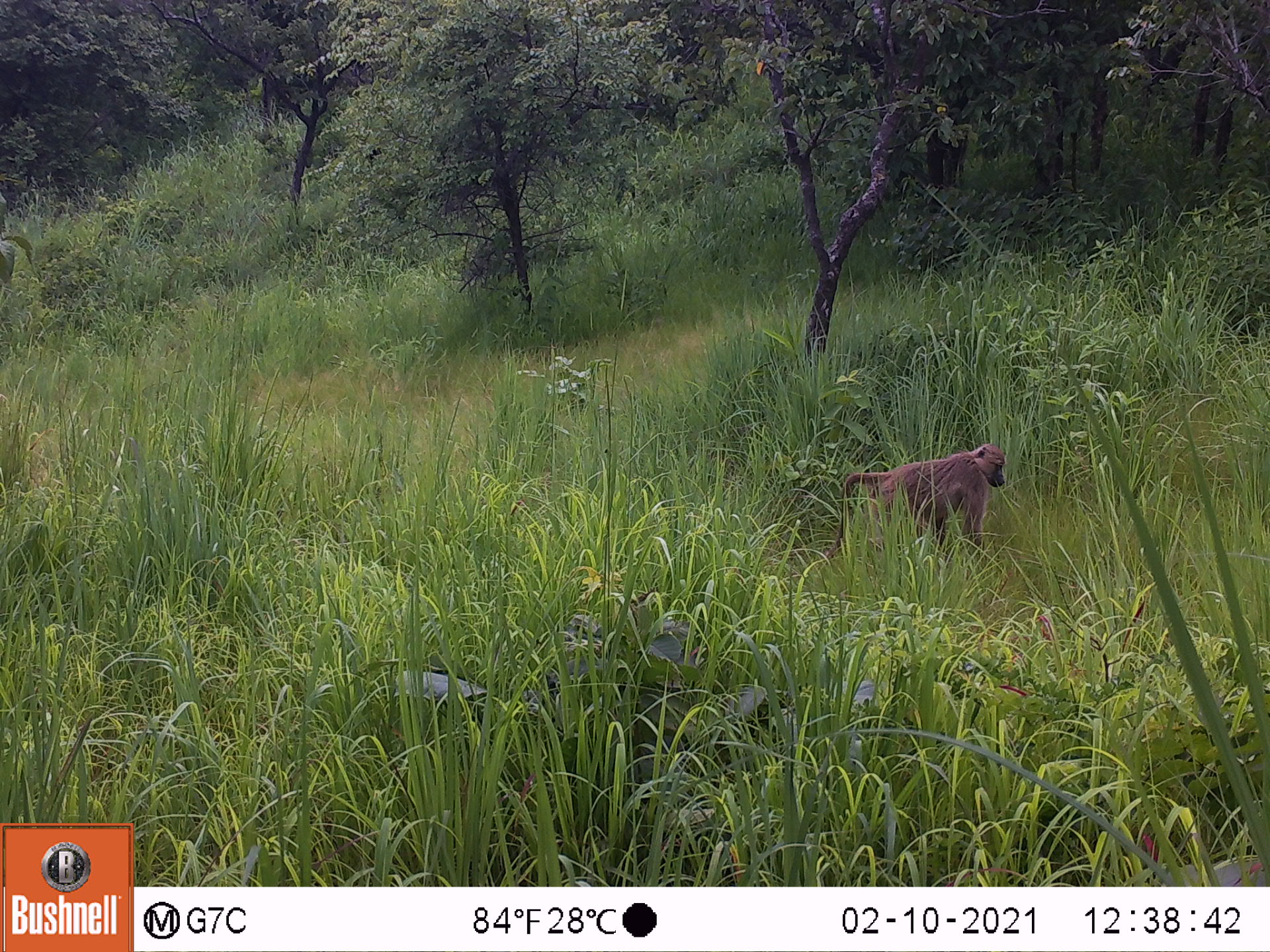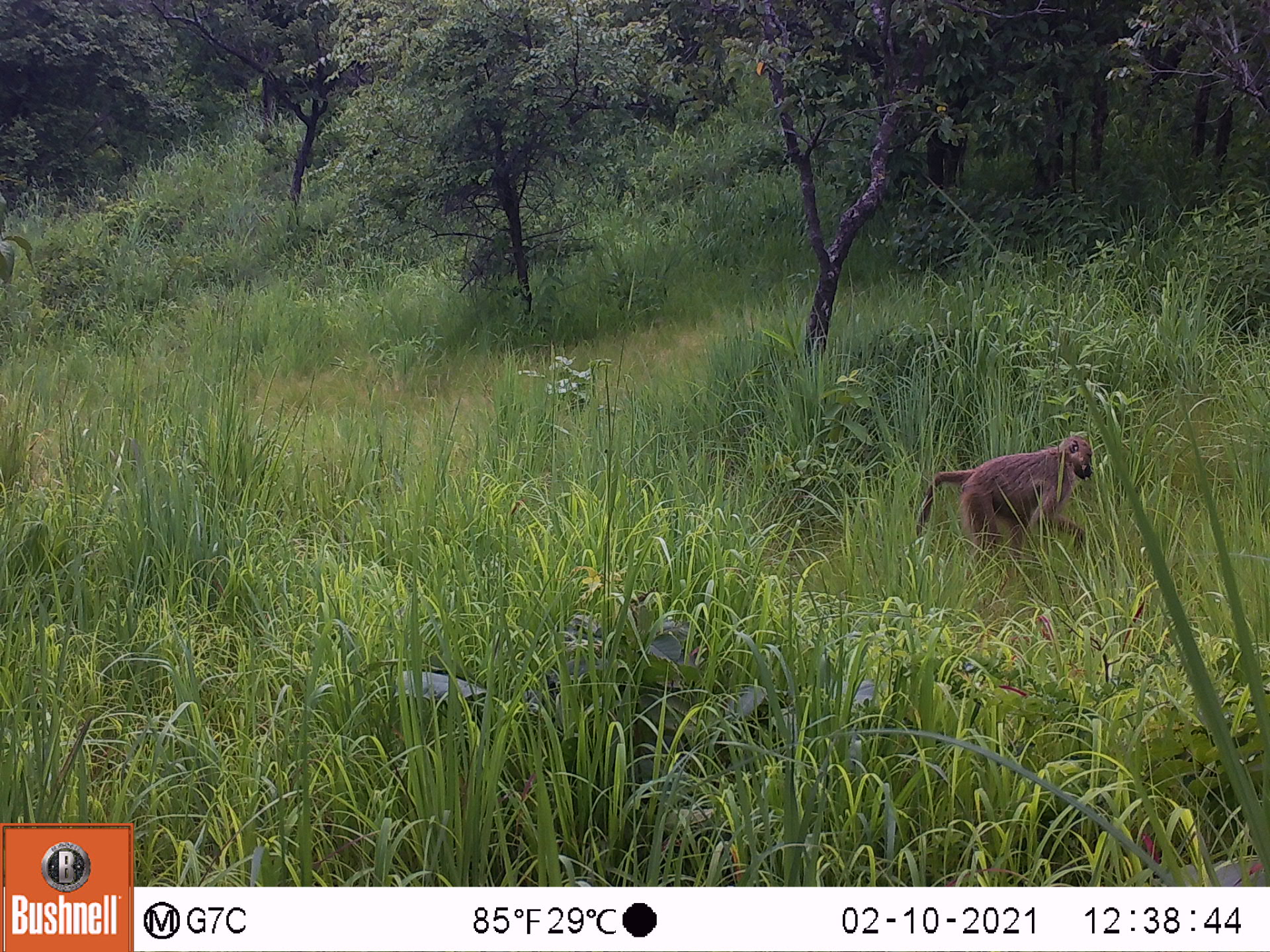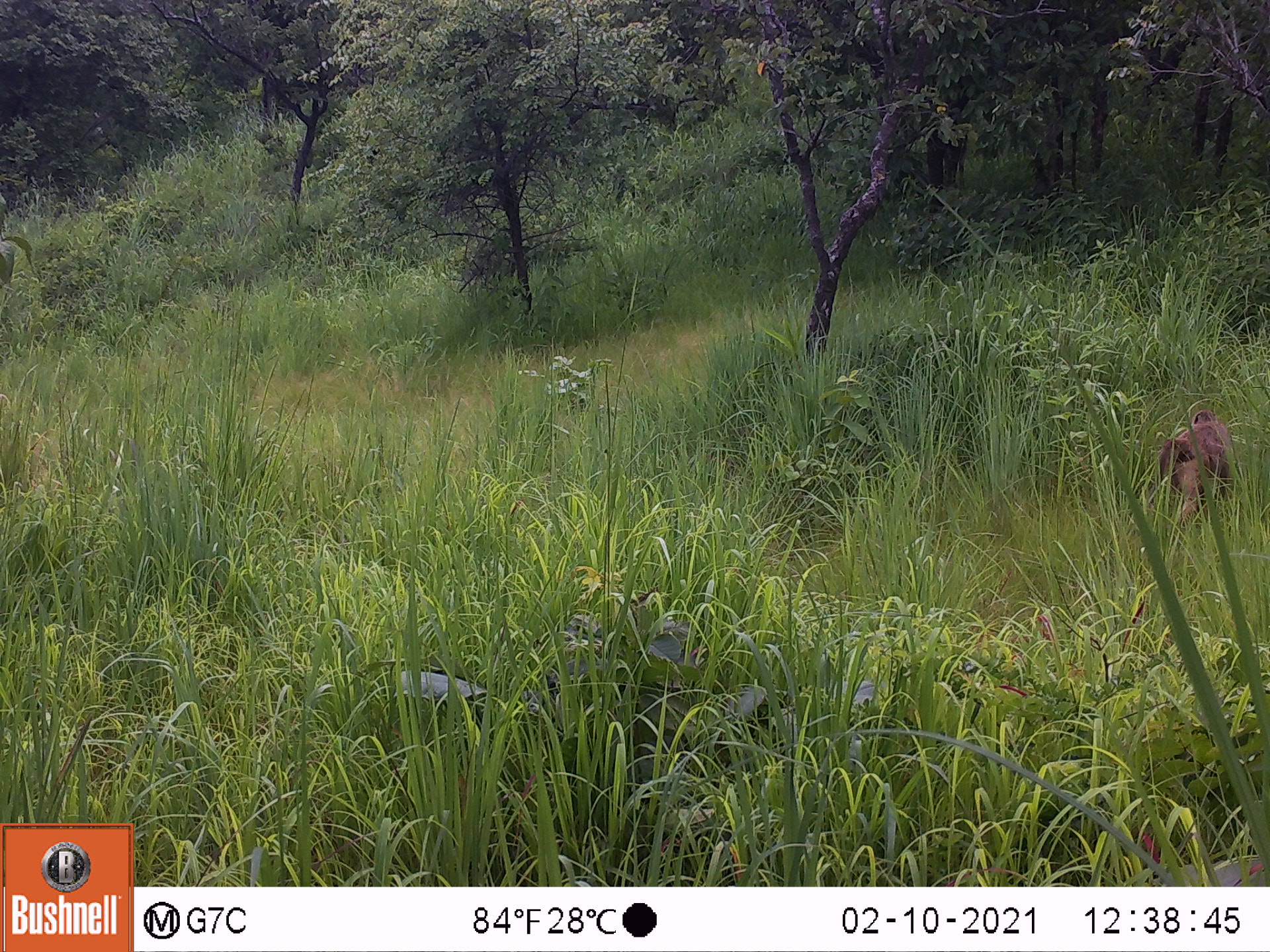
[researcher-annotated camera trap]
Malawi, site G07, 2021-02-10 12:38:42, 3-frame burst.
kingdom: Animalia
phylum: Chordata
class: Mammalia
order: Primates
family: Cercopithecidae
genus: Papio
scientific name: Papio cynocephalus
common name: yellow baboon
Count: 1.